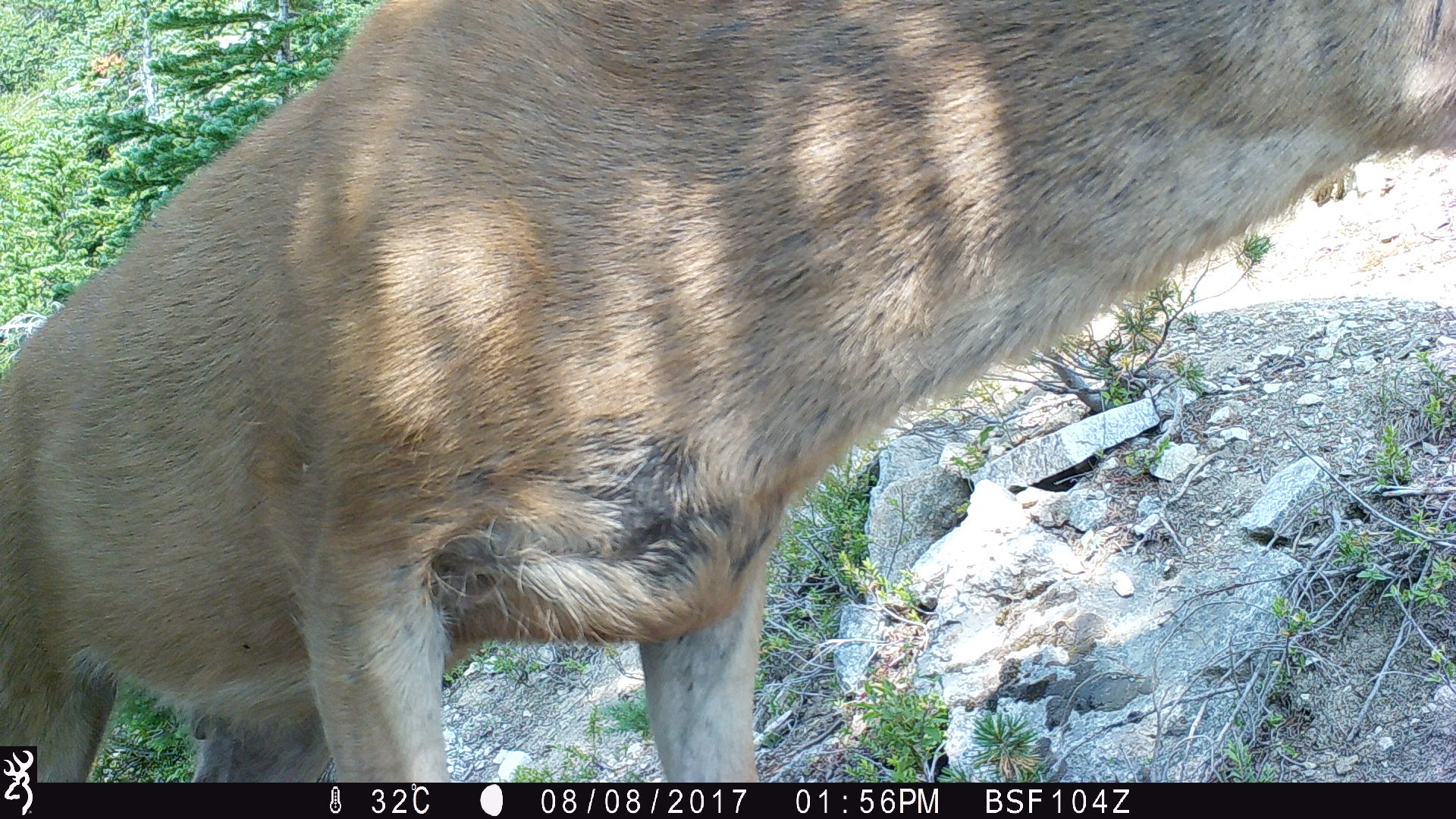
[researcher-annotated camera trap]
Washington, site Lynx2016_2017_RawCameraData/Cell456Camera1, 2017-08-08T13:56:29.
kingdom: Animalia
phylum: Chordata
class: Mammalia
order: Artiodactyla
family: Cervidae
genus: Odocoileus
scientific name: Odocoileus hemionus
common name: mule deer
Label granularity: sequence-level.